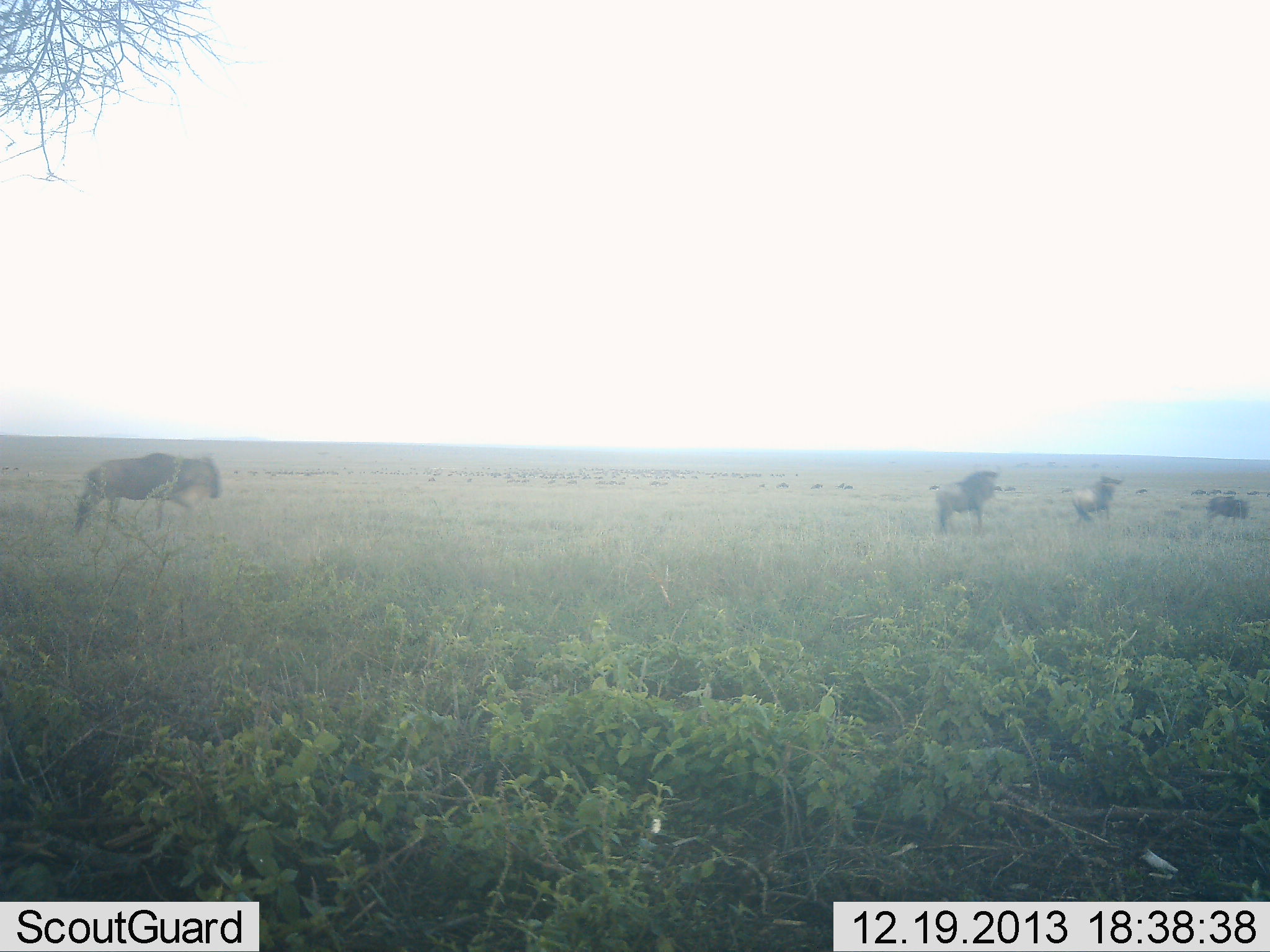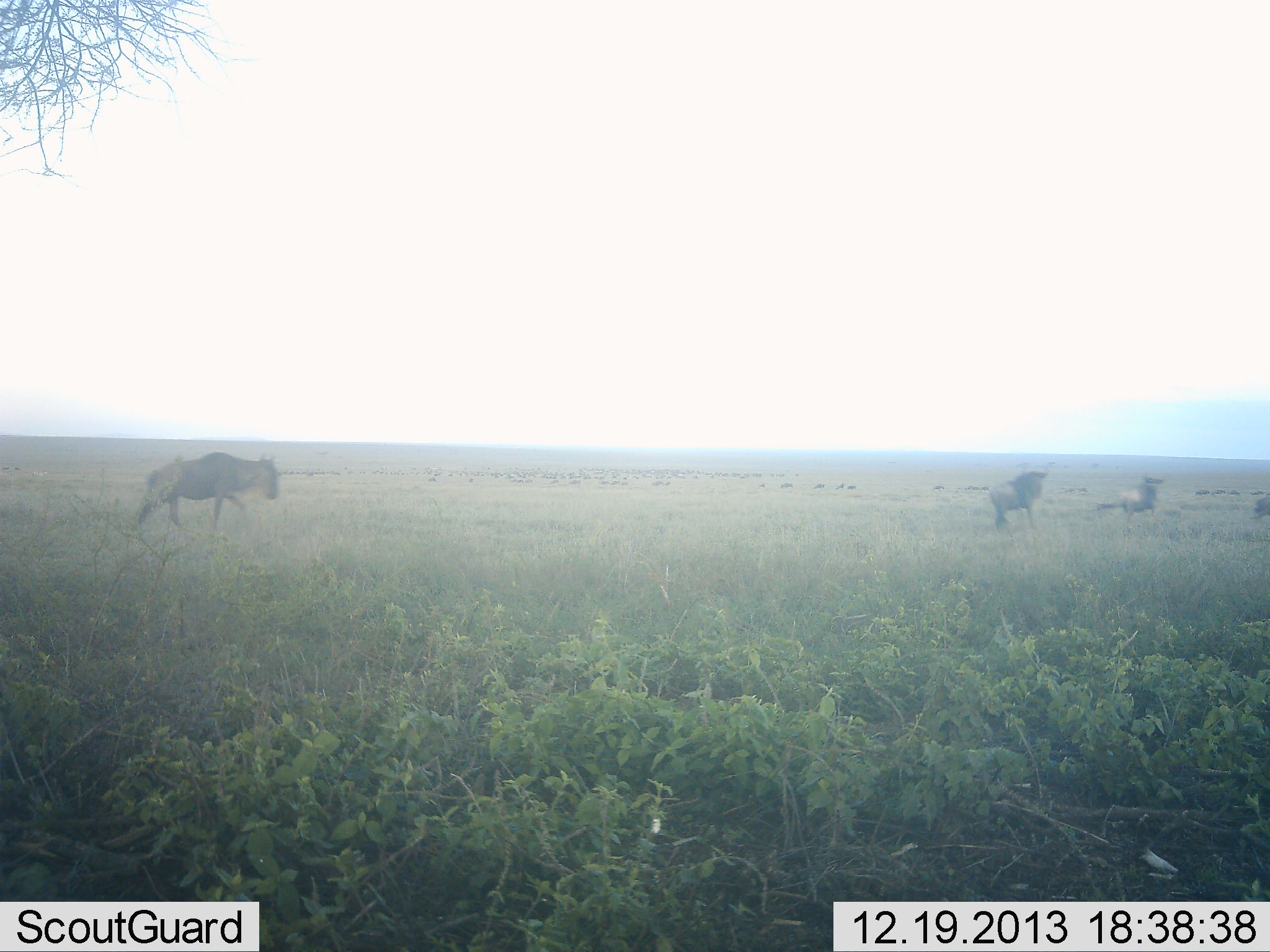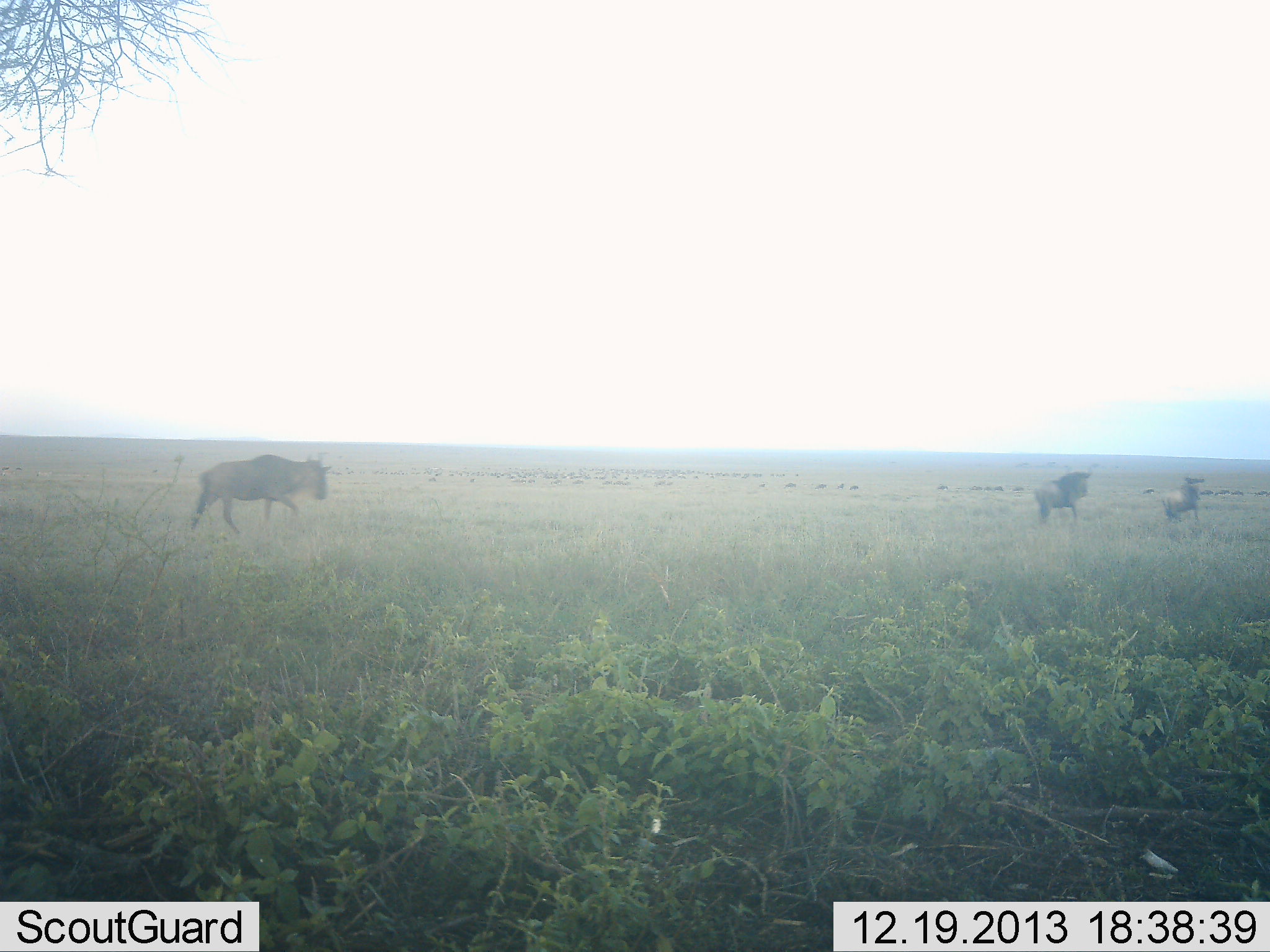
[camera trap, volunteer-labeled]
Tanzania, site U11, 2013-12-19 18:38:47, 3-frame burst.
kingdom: Animalia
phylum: Chordata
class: Mammalia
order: Artiodactyla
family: Bovidae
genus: Connochaetes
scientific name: Connochaetes taurinus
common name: blue wildebeest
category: wildebeest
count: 4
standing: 0%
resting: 0%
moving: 100%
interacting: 0%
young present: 0%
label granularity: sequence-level